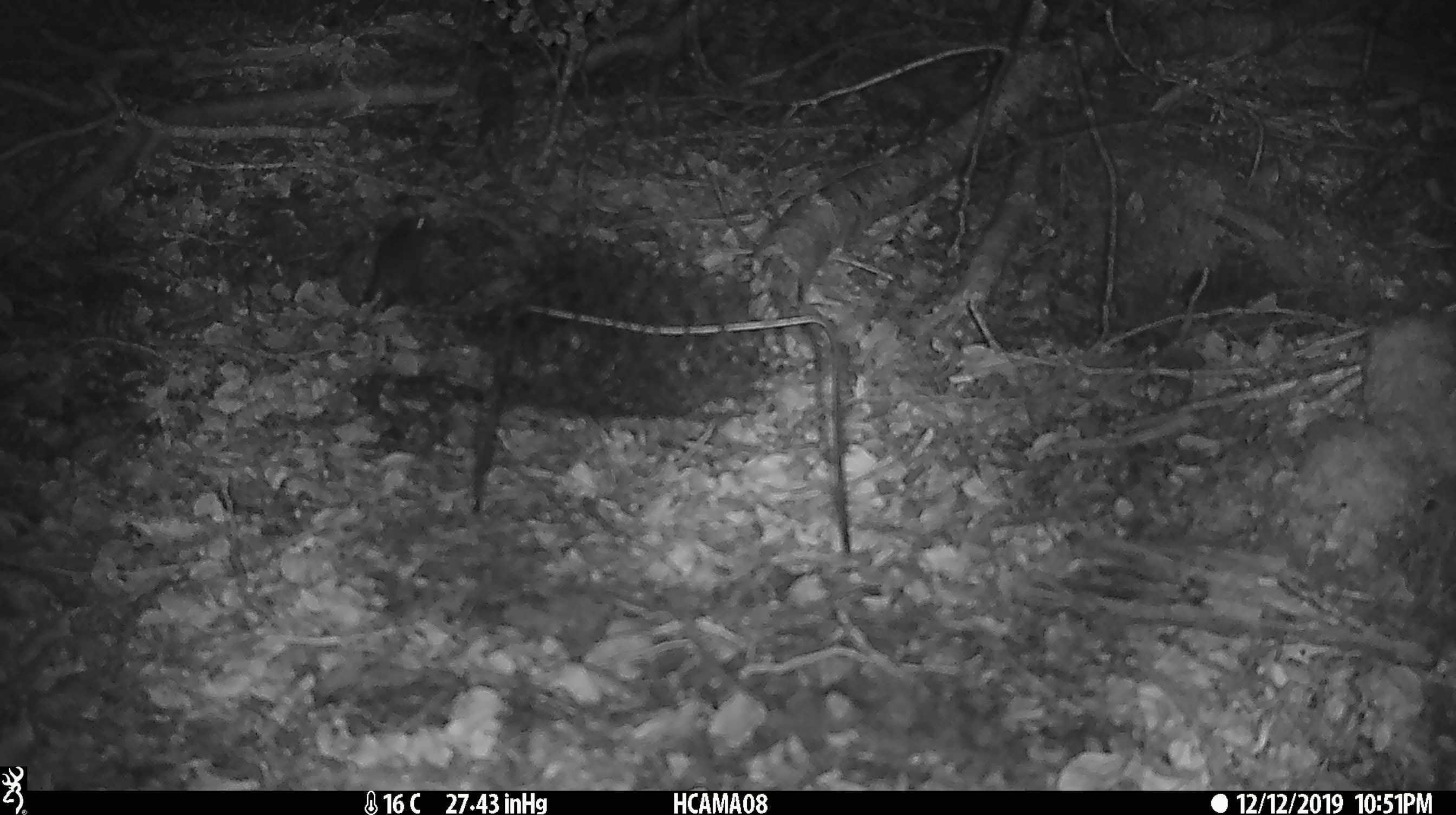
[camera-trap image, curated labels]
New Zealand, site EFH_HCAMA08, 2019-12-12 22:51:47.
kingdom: Animalia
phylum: Chordata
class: Mammalia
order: Rodentia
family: Muridae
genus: Mus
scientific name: Mus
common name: mouse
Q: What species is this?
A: Mouse (Mus).